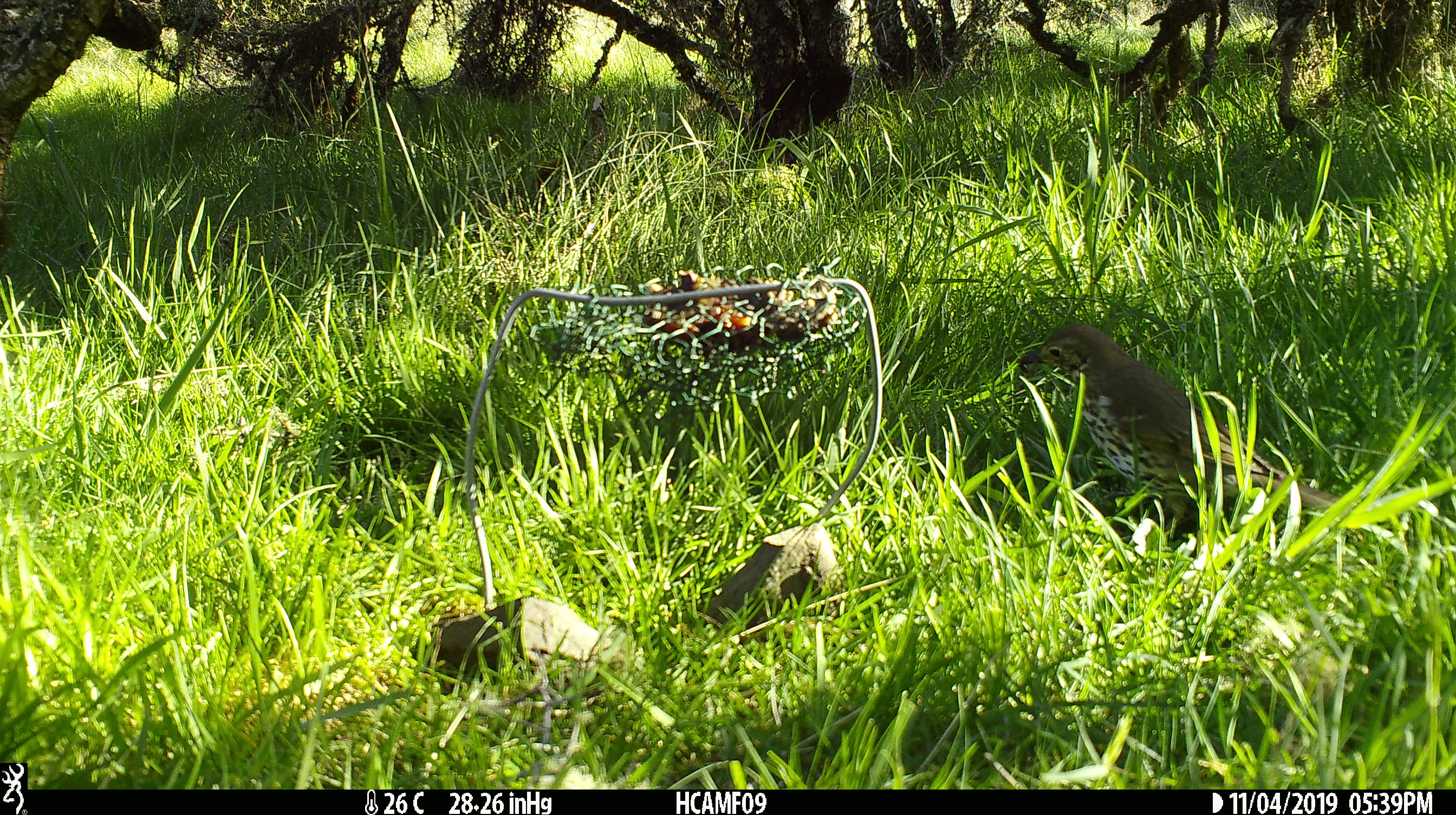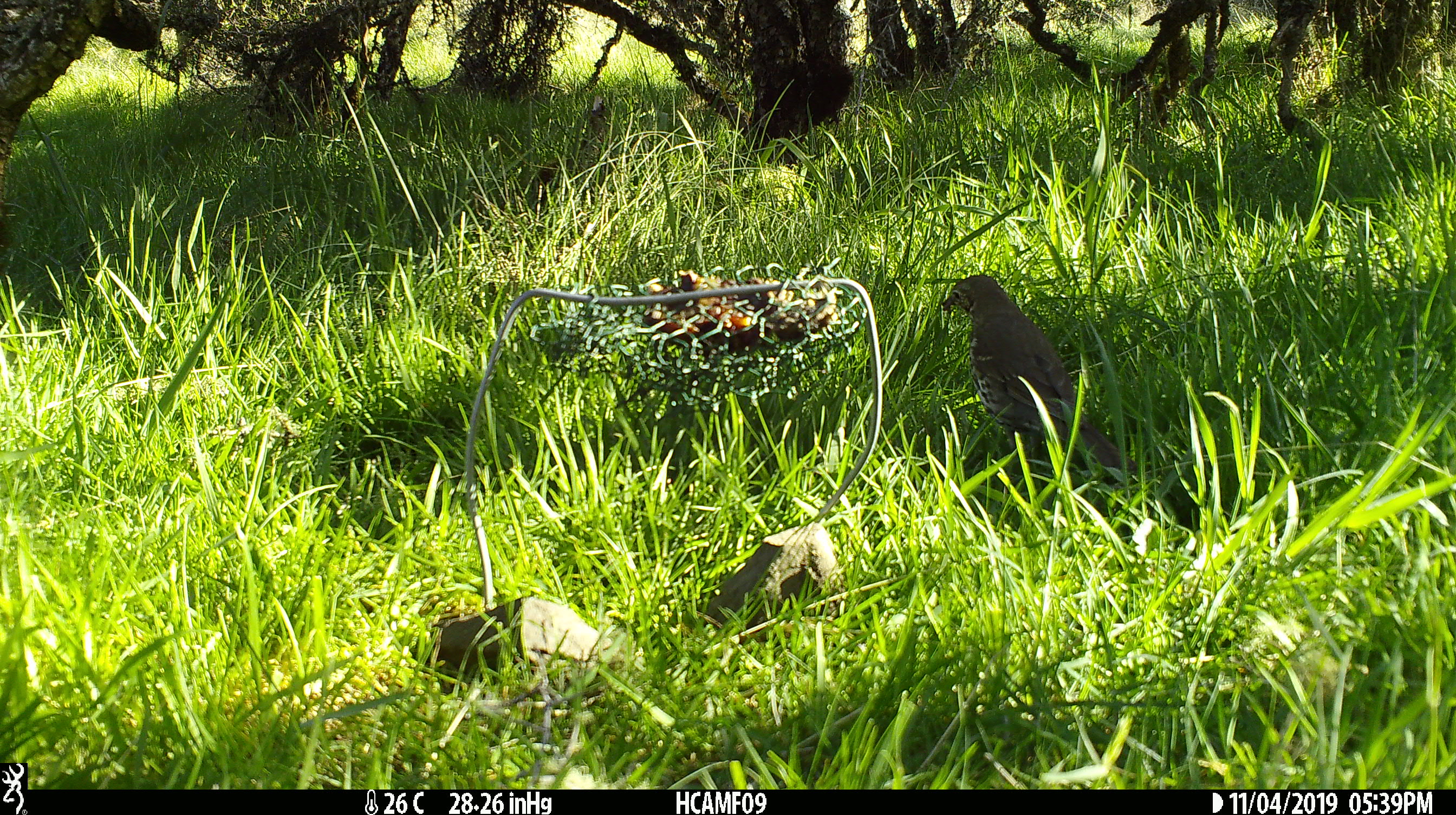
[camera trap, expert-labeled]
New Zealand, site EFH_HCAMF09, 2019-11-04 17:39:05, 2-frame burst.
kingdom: Animalia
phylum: Chordata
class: Aves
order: Passeriformes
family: Turdidae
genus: Turdus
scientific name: Turdus philomelos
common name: song thrush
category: thrush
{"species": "thrush (song thrush) (Turdus philomelos)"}